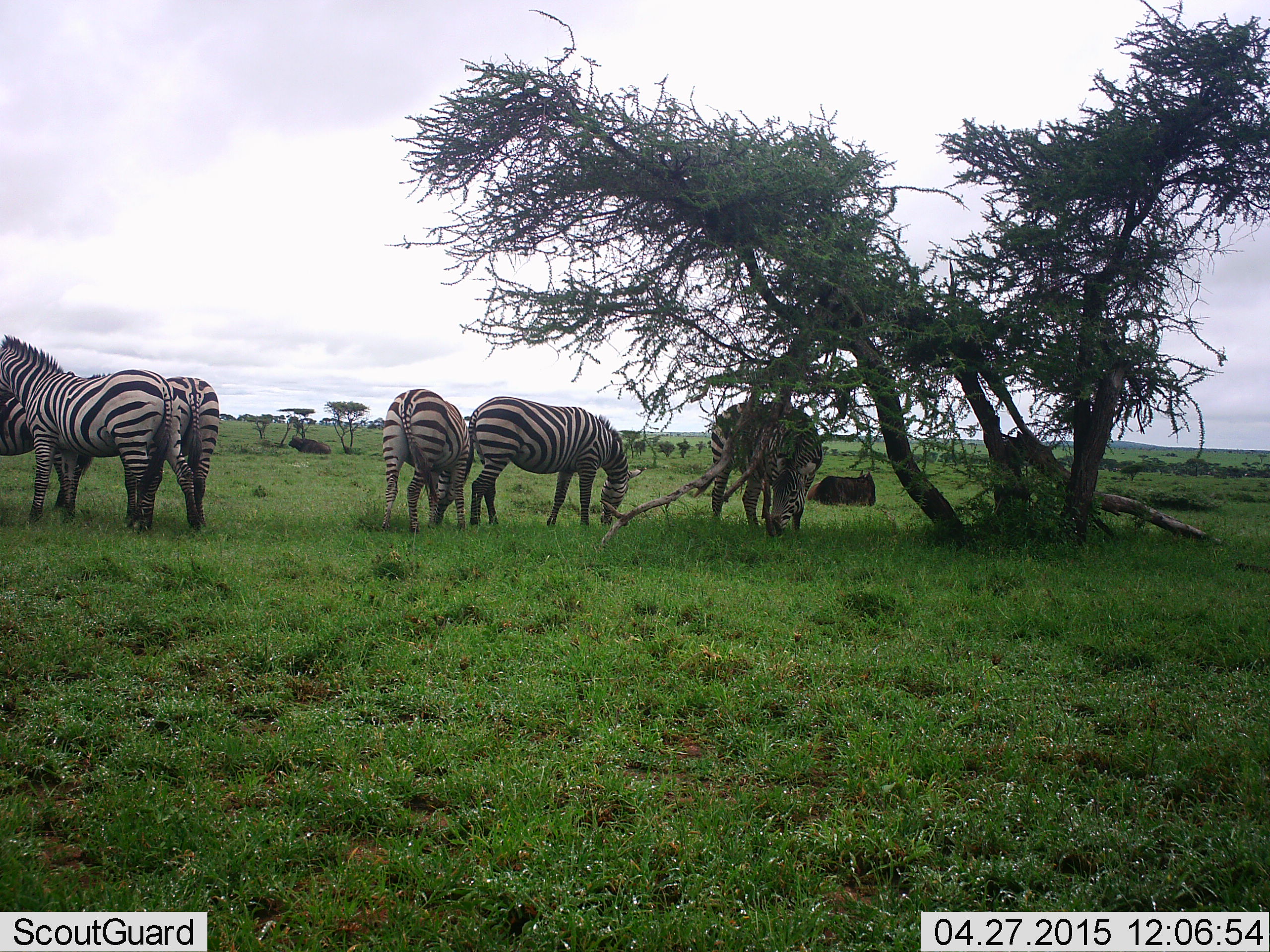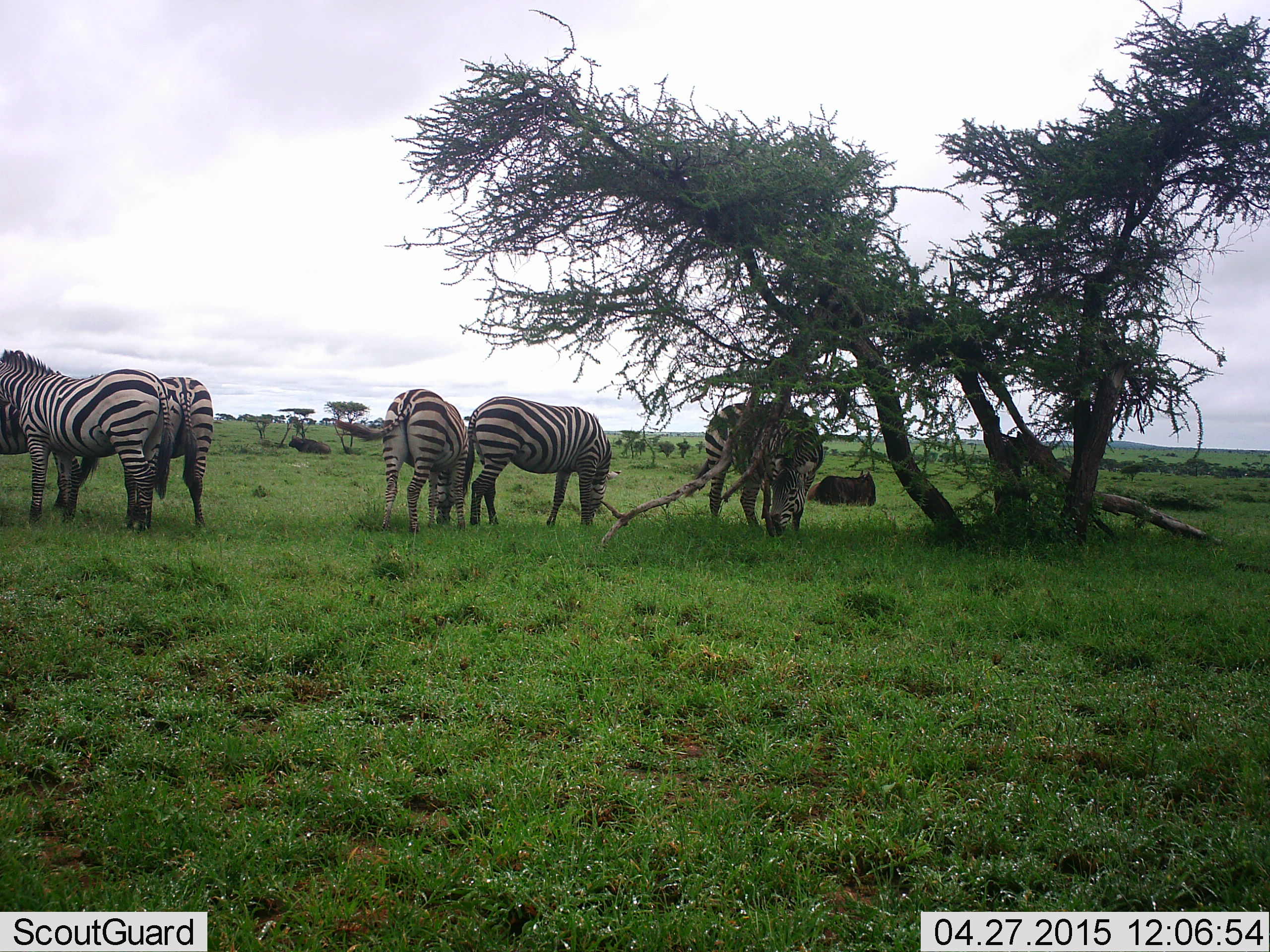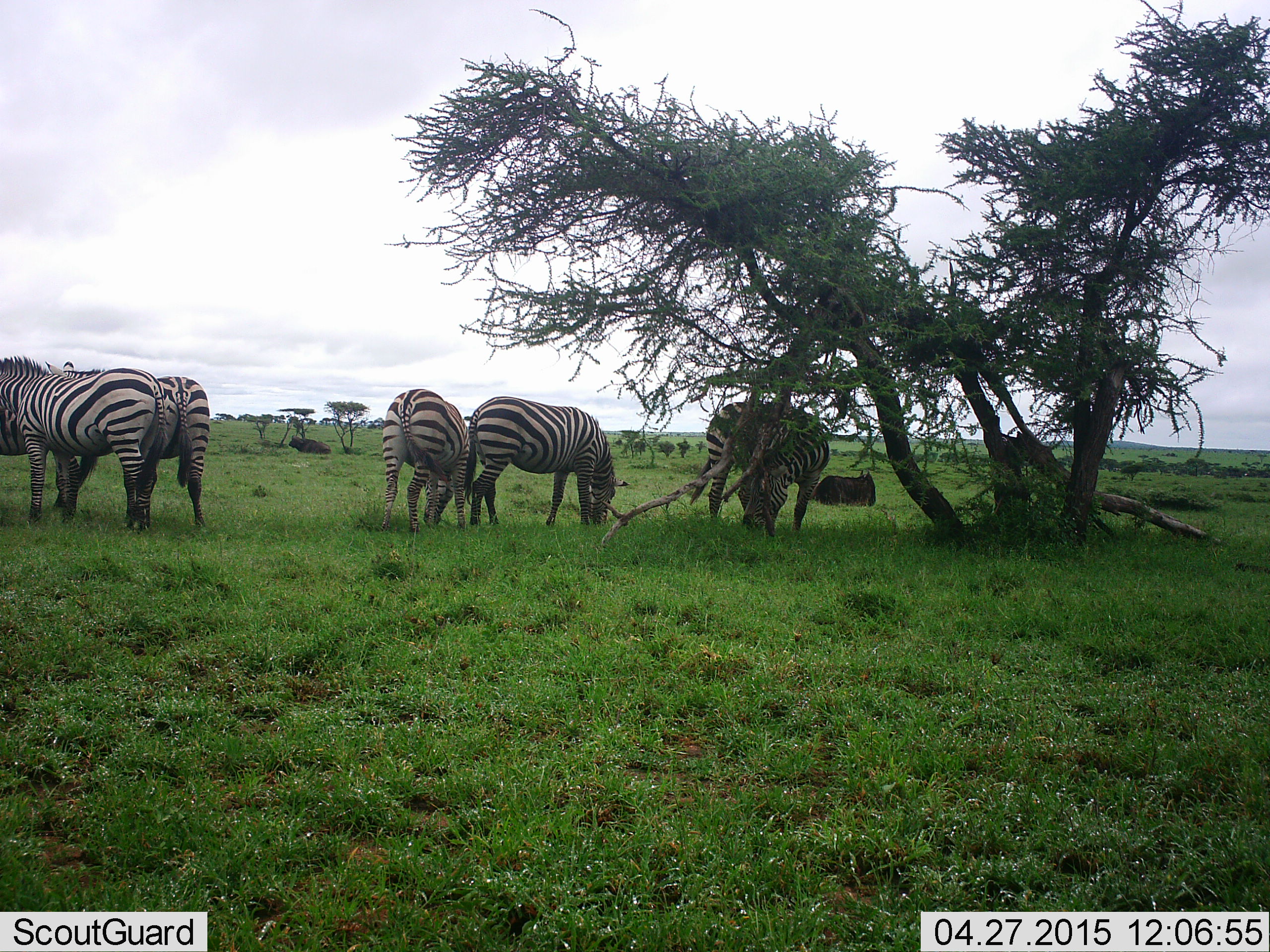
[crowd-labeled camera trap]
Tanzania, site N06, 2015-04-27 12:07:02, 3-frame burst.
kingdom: Animalia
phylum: Chordata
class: Mammalia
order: Perissodactyla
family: Equidae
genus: Equus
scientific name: Equus quagga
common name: plains zebra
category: zebra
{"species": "zebra (plains zebra) (Equus quagga)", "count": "5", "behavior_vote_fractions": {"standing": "50%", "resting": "8%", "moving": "8%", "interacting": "0%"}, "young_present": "0%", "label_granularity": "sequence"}